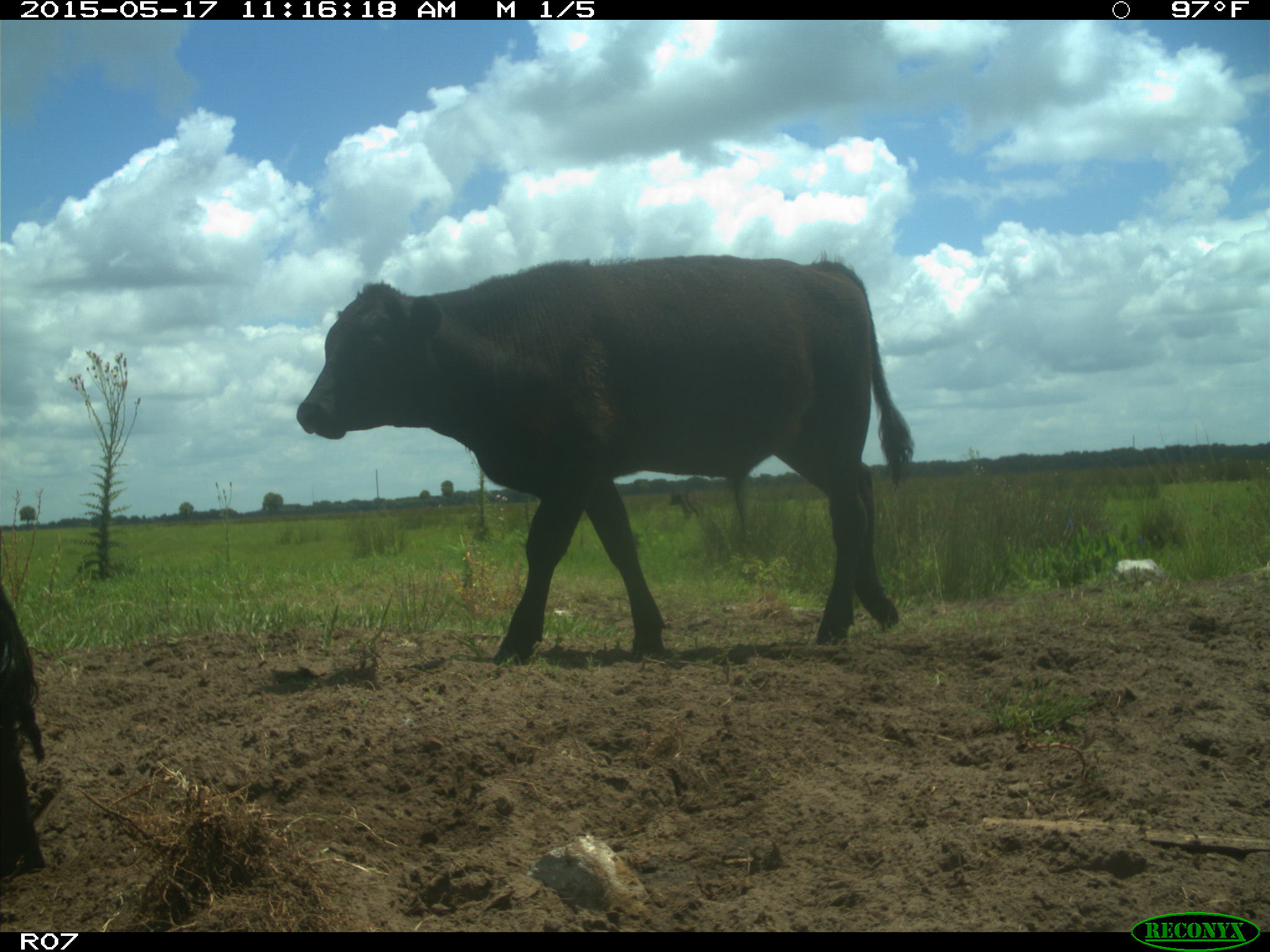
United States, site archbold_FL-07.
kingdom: Animalia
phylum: Chordata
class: Mammalia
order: Artiodactyla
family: Bovidae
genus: Bos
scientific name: Bos taurus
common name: domestic cow